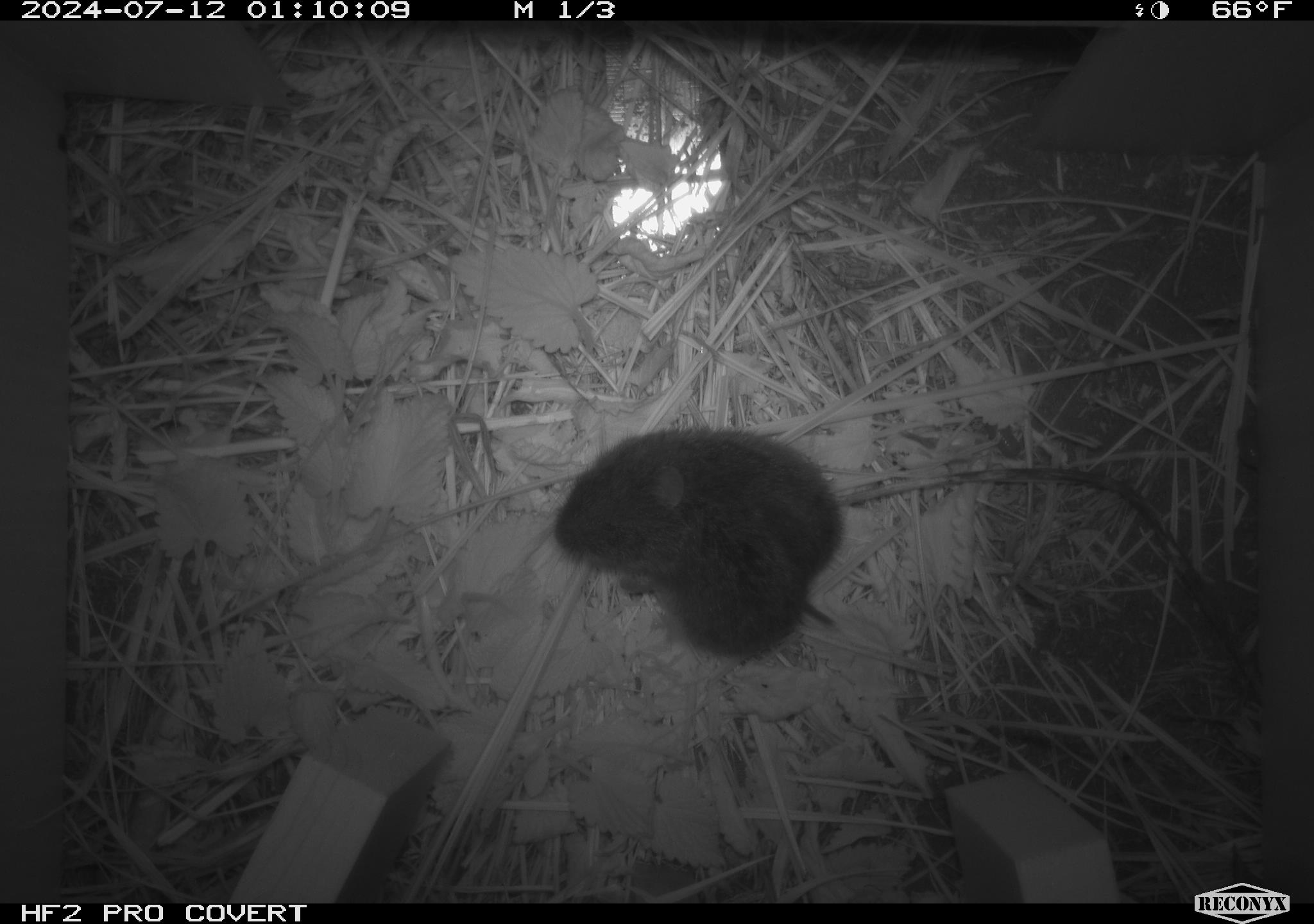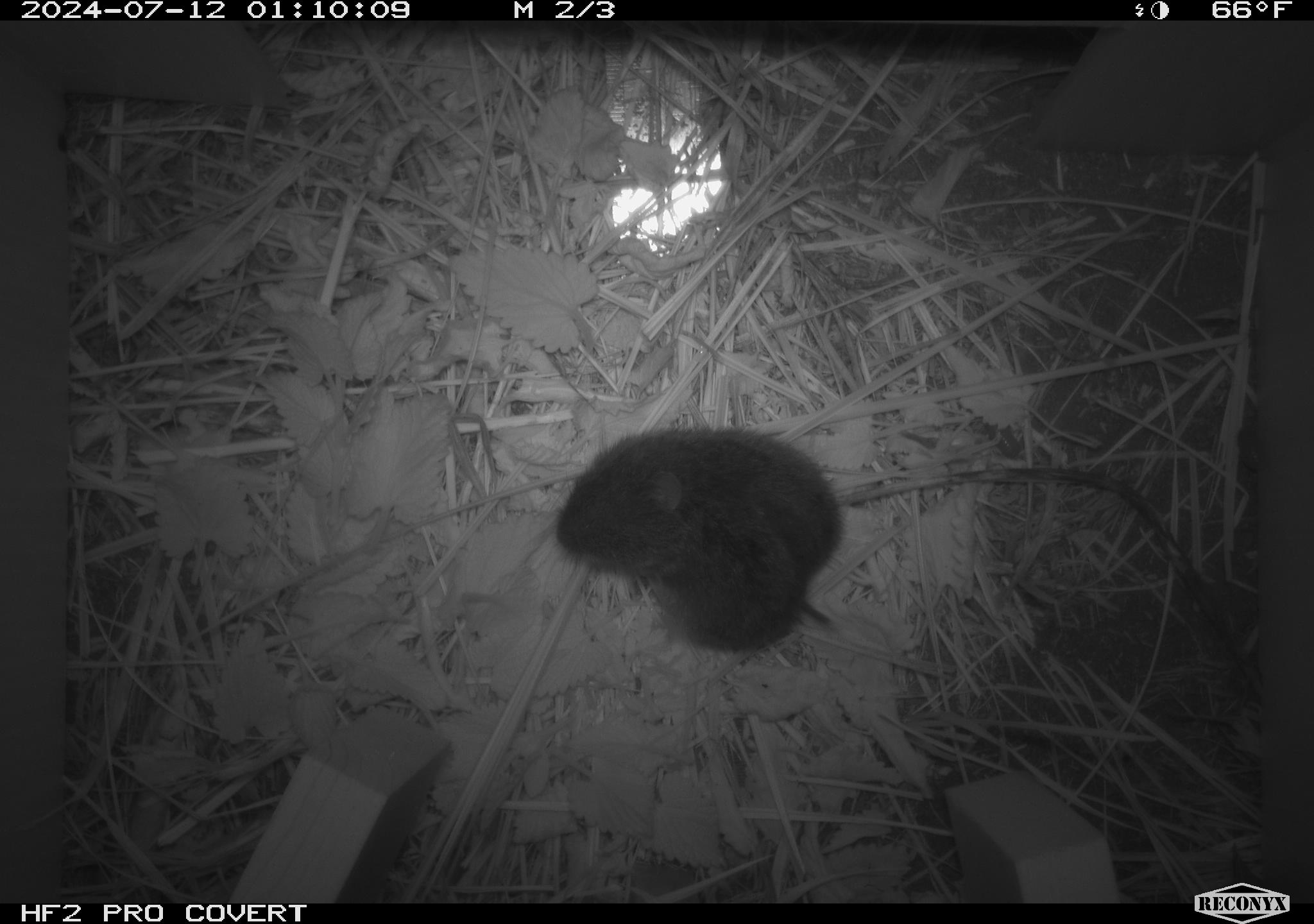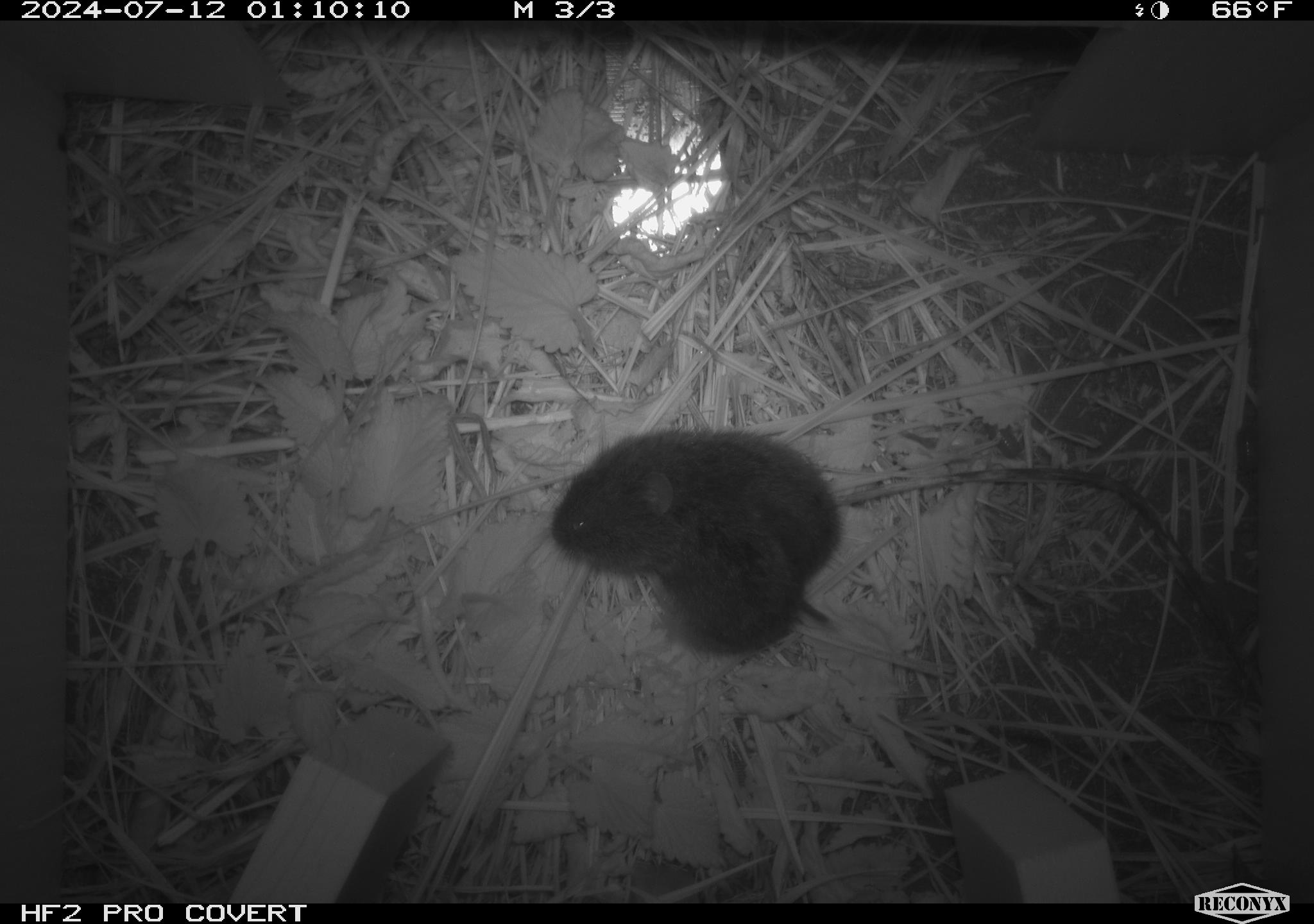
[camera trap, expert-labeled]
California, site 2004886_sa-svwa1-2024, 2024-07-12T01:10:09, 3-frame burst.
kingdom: Animalia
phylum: Chordata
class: Mammalia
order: Rodentia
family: Cricetidae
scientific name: Arvicolinae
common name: voles, lemmings, and muskrats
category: arvicolinae subfamily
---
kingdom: Animalia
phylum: Arthropoda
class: Malacostraca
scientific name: Malacostraca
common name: amphipods, crabs, isopods, krill, lobsters and shrimps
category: malacostracan